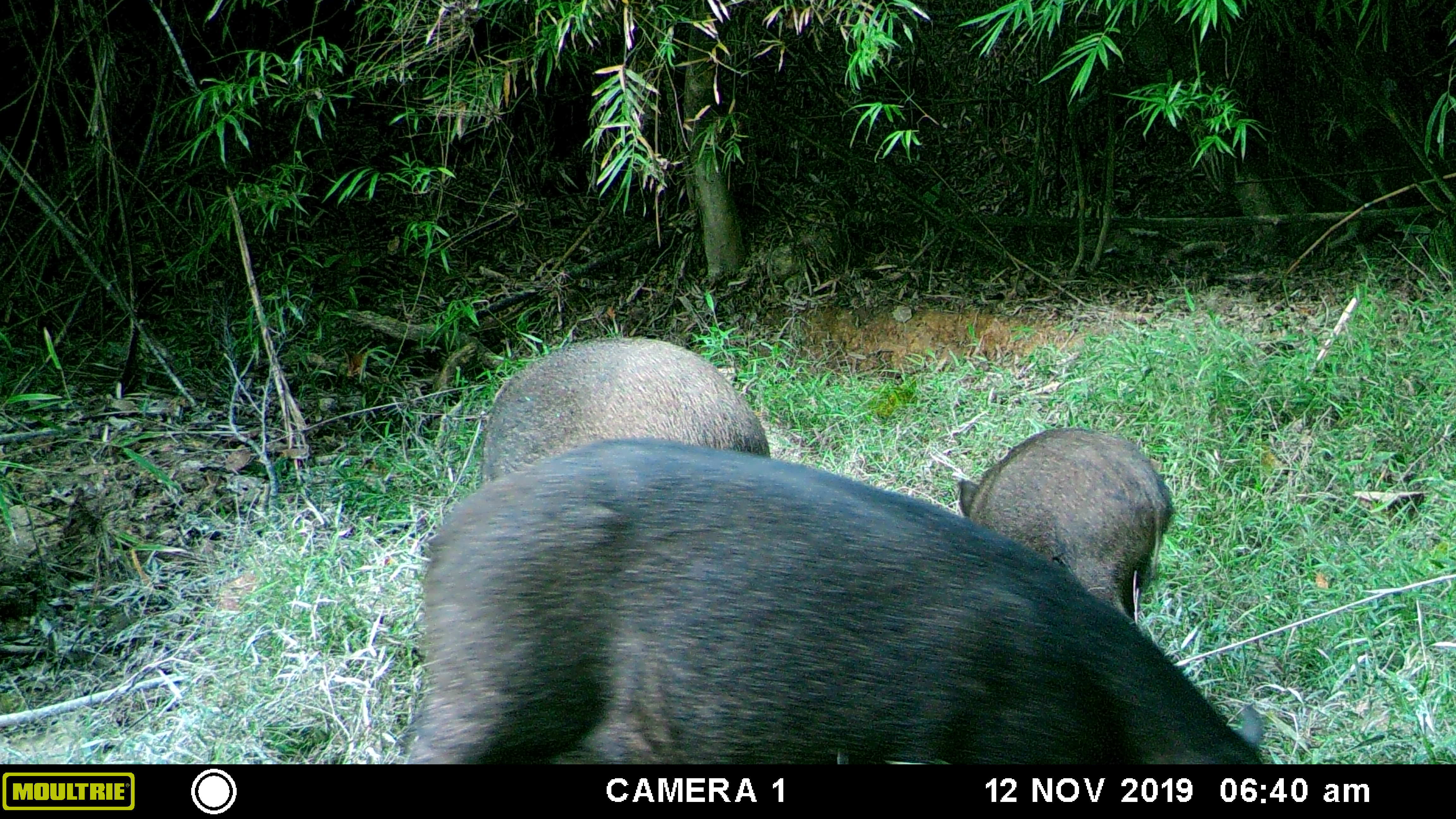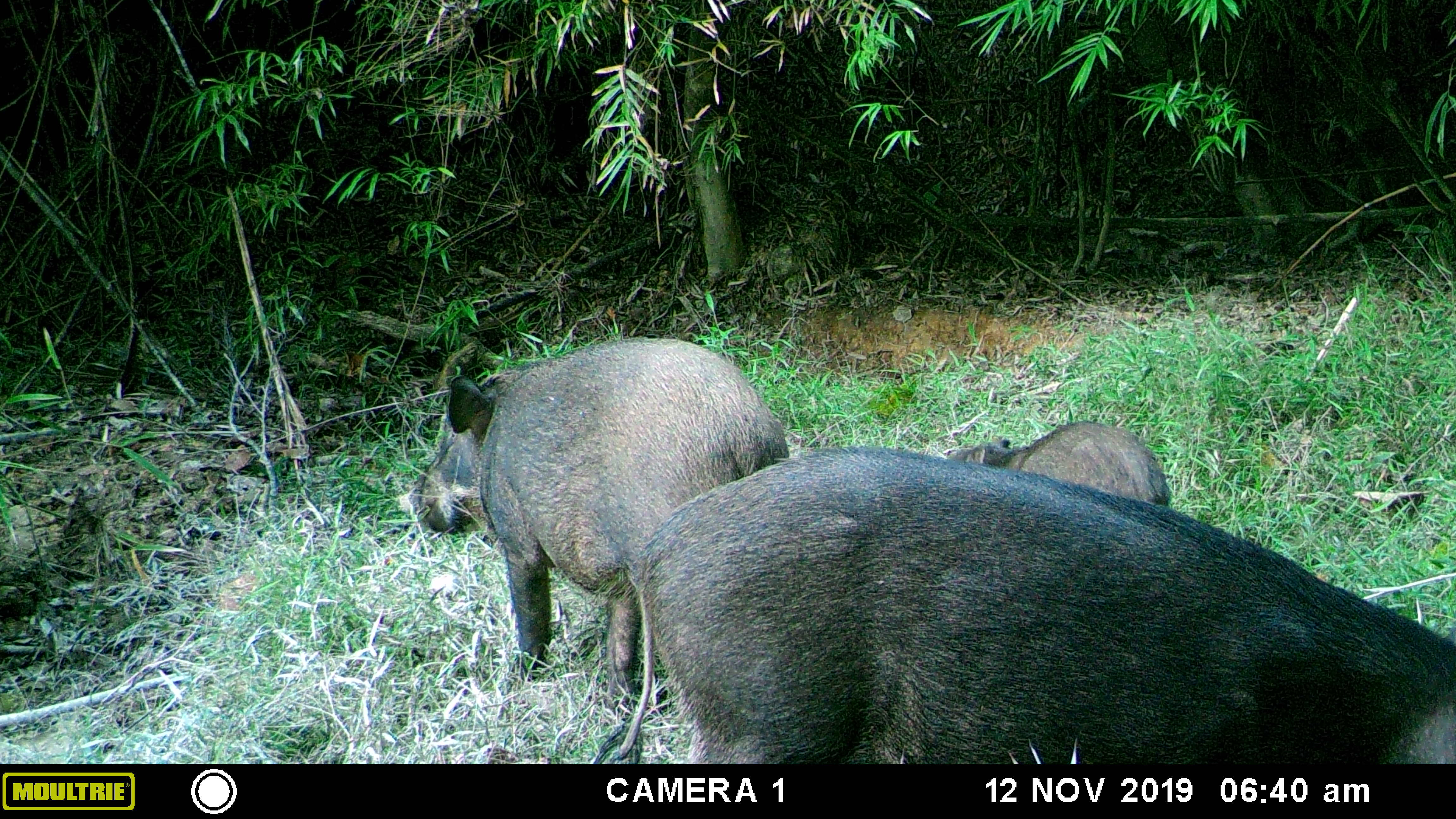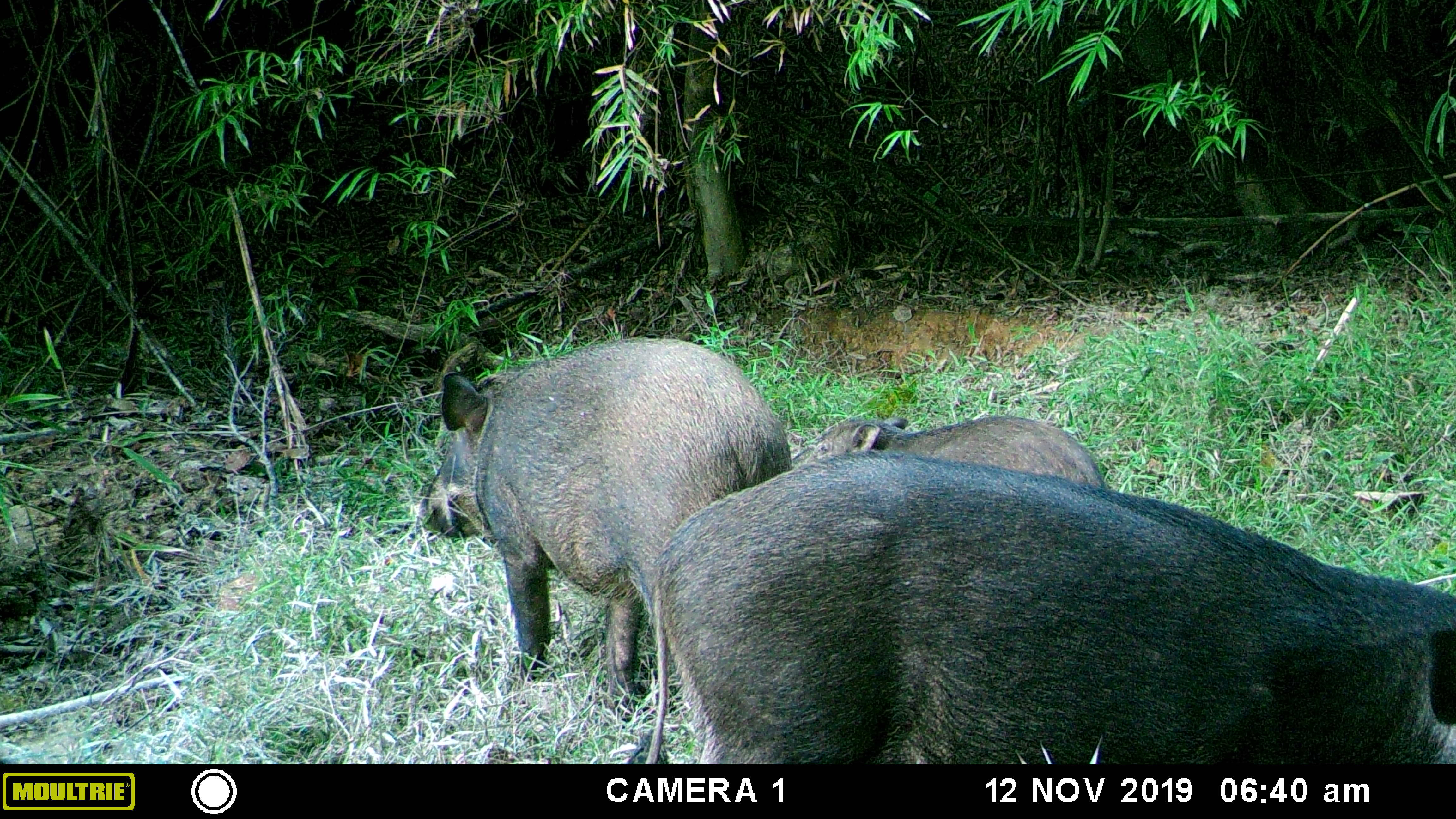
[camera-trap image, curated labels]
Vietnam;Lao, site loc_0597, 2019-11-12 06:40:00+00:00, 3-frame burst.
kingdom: Animalia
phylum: Chordata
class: Mammalia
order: Artiodactyla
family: Suidae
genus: Sus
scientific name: Sus scrofa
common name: eurasian wild pig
Eurasian wild pig (Sus scrofa). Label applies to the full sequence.